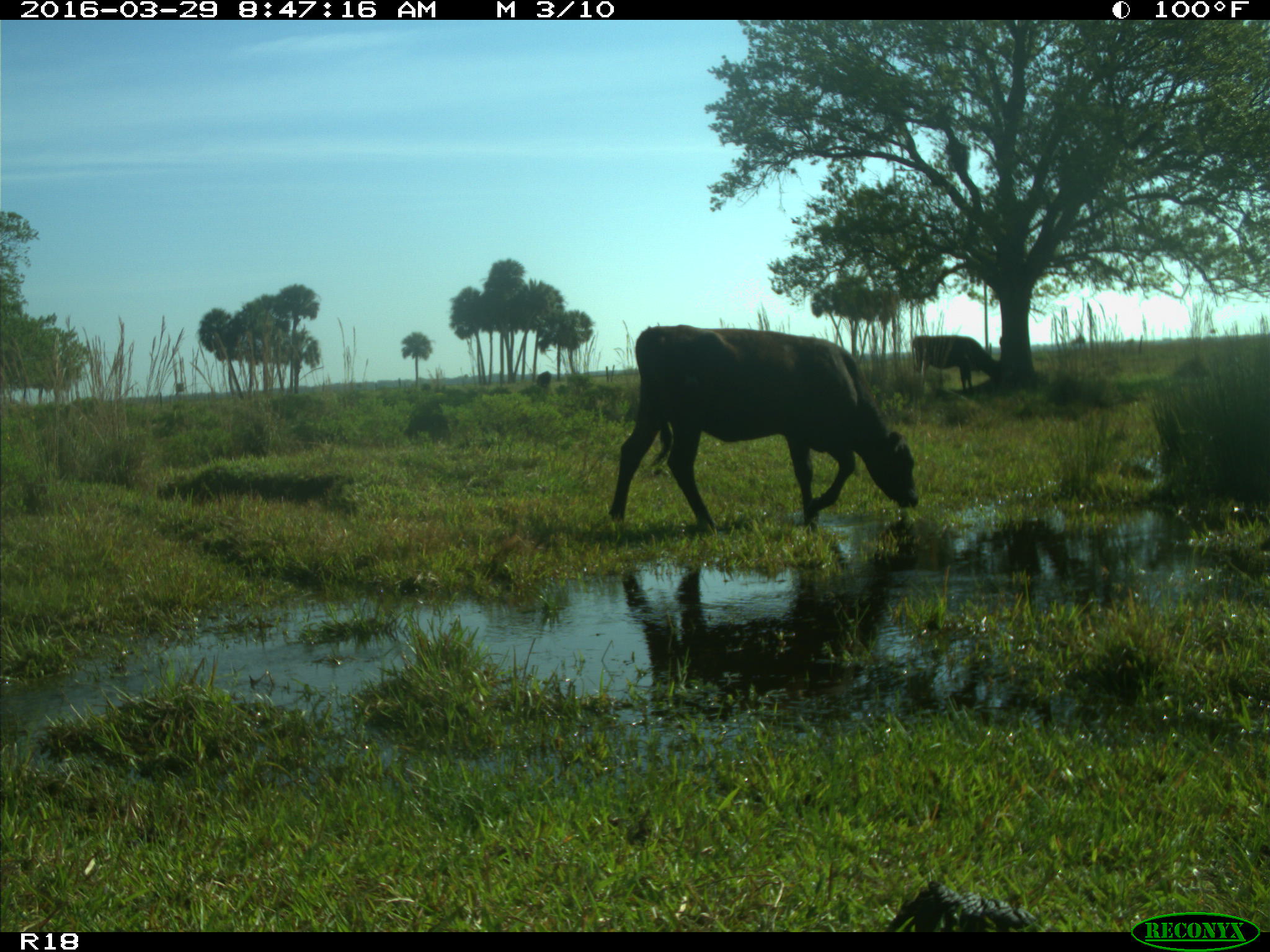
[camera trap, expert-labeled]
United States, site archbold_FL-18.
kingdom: Animalia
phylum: Chordata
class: Mammalia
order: Artiodactyla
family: Bovidae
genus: Bos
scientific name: Bos taurus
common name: domestic cow